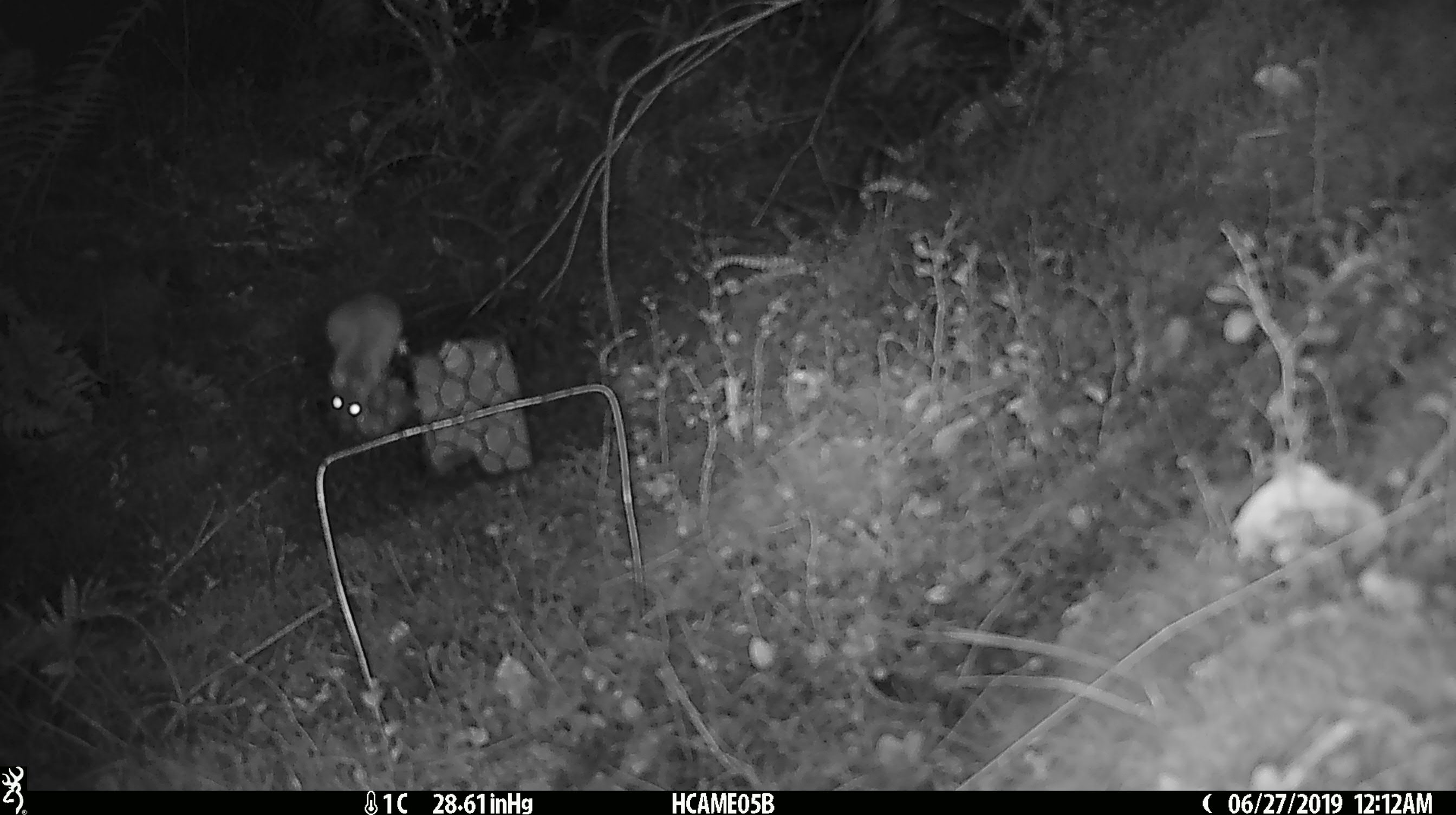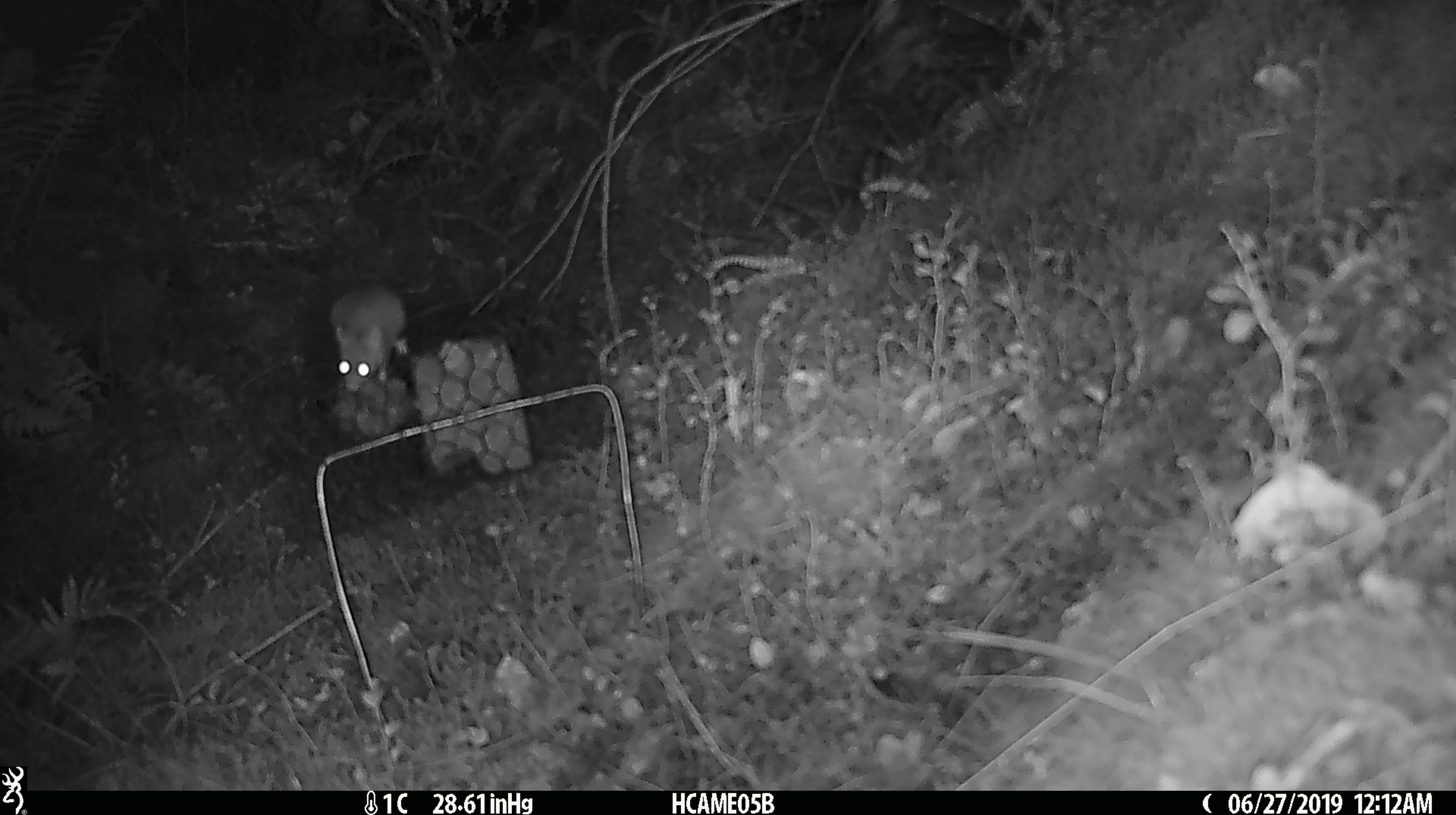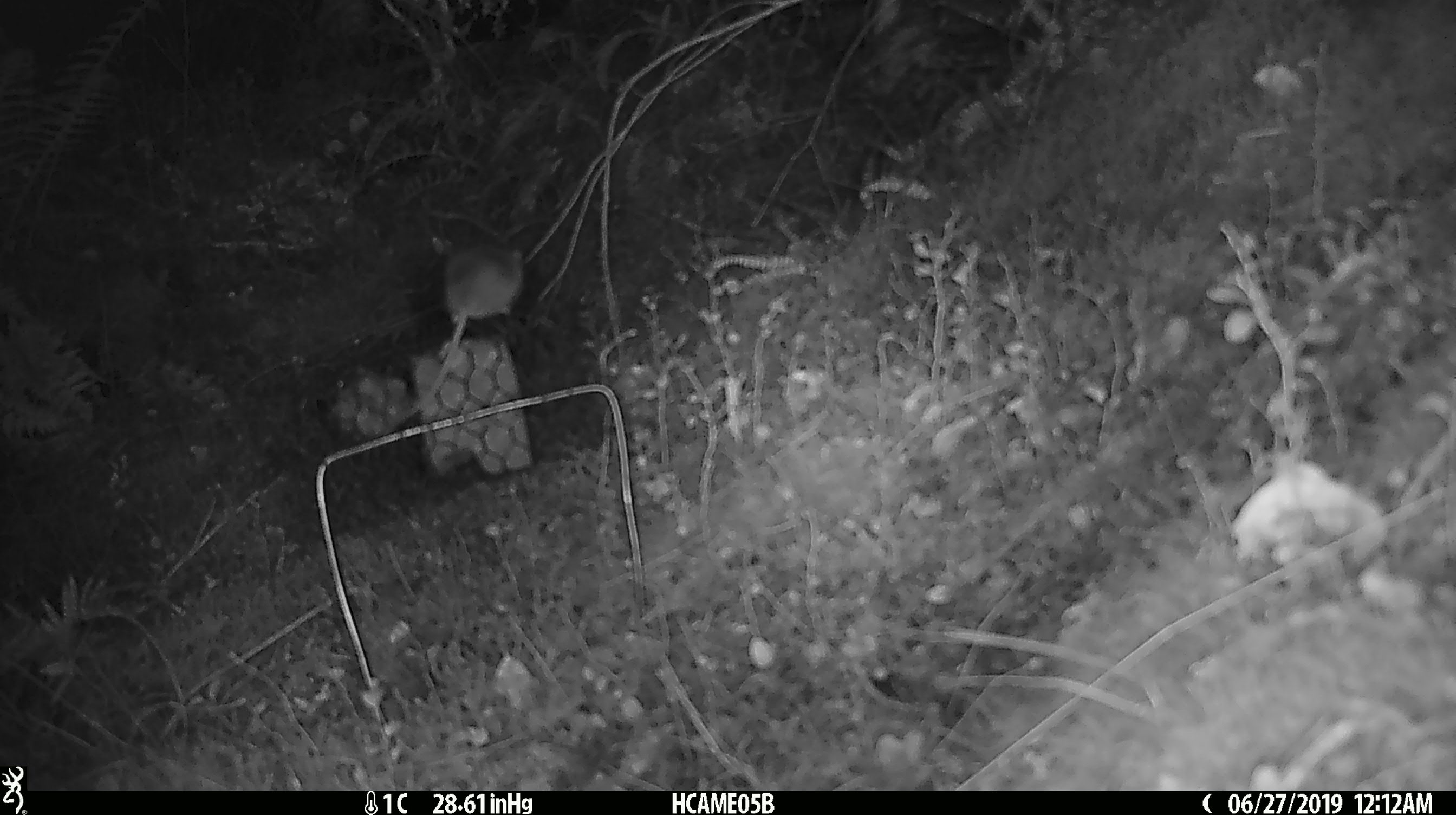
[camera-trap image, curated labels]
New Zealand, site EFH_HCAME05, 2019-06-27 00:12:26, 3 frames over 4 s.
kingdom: Animalia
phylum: Chordata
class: Mammalia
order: Rodentia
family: Muridae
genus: Mus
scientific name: Mus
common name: mouse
Mouse (Mus).